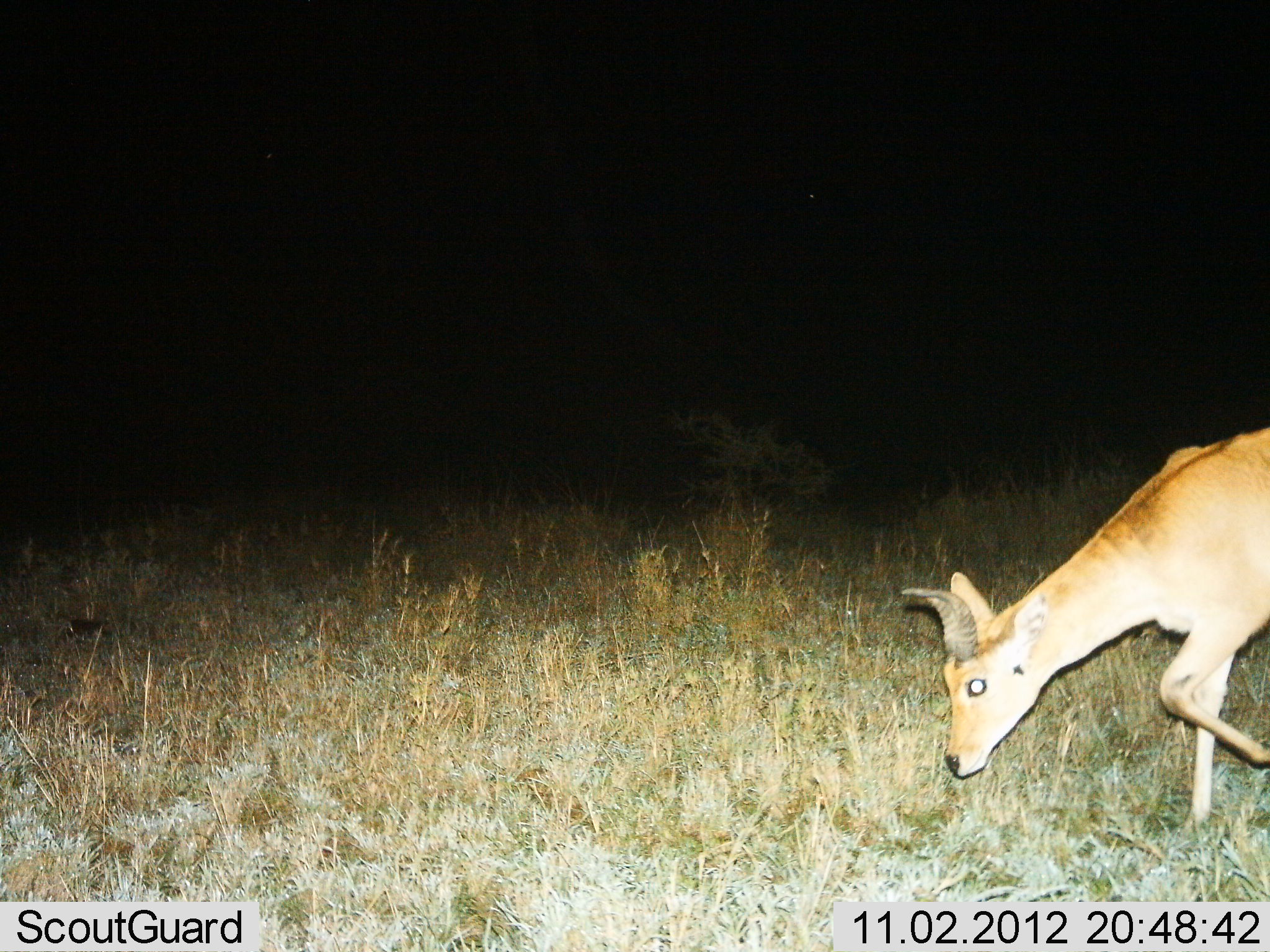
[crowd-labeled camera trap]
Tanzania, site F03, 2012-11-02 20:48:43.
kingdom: Animalia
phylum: Chordata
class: Mammalia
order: Artiodactyla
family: Bovidae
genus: Redunca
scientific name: Redunca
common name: reedbuck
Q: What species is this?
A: Reedbuck (Redunca).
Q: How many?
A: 1.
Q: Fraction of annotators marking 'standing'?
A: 0%.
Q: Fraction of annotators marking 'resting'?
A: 0%.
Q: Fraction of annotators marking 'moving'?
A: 50%.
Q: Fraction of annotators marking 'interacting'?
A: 0%.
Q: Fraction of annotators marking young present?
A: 0%.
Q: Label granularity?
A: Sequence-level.